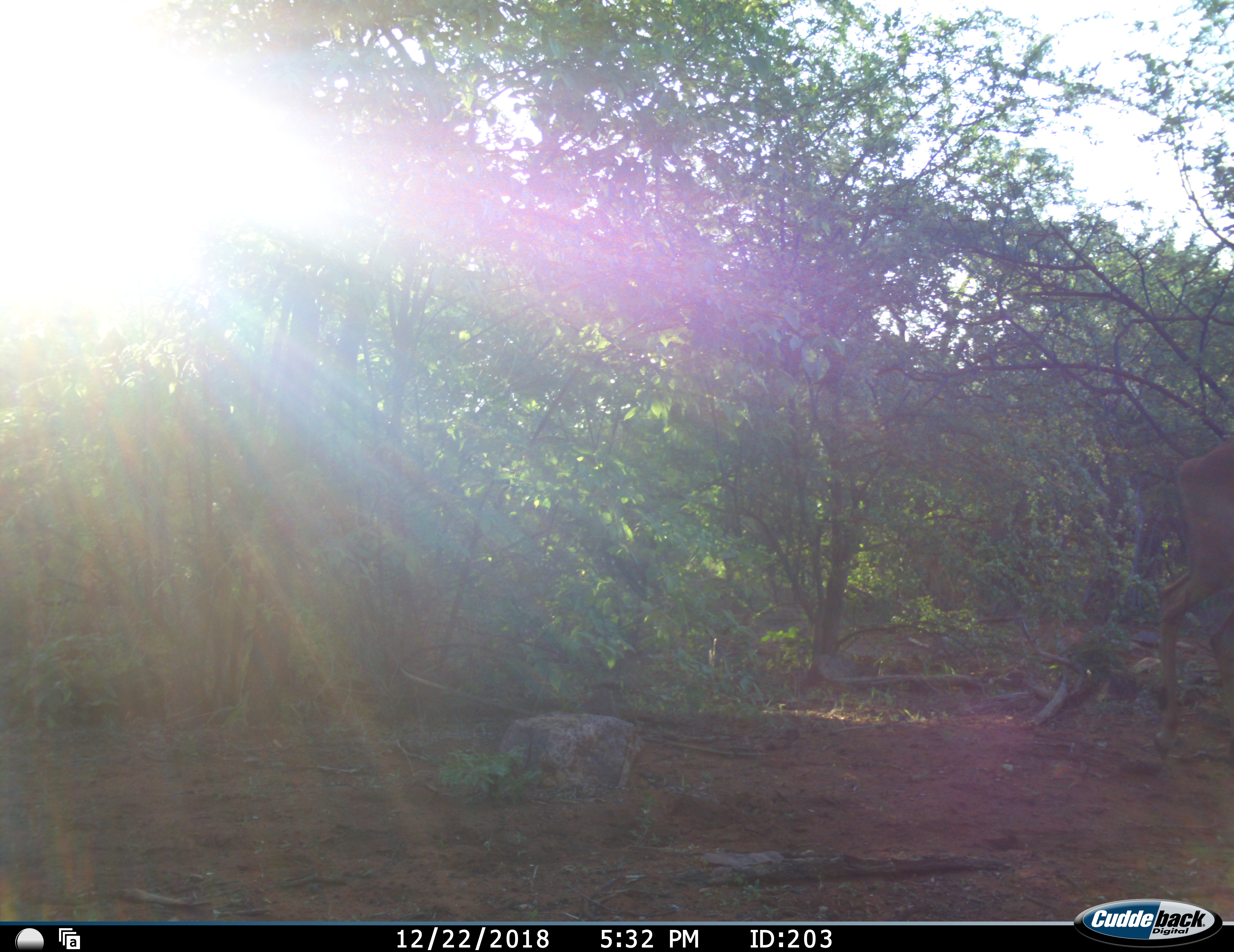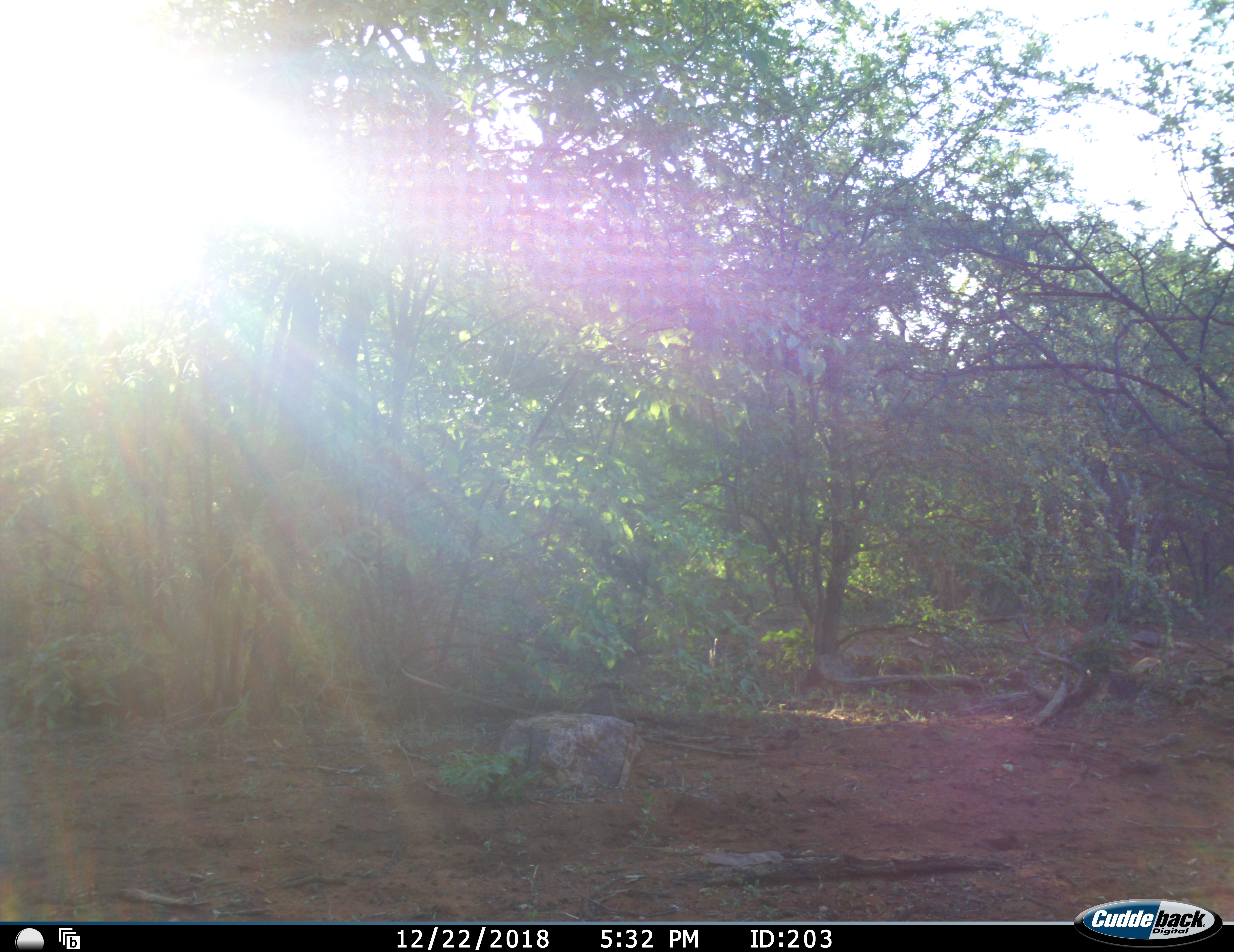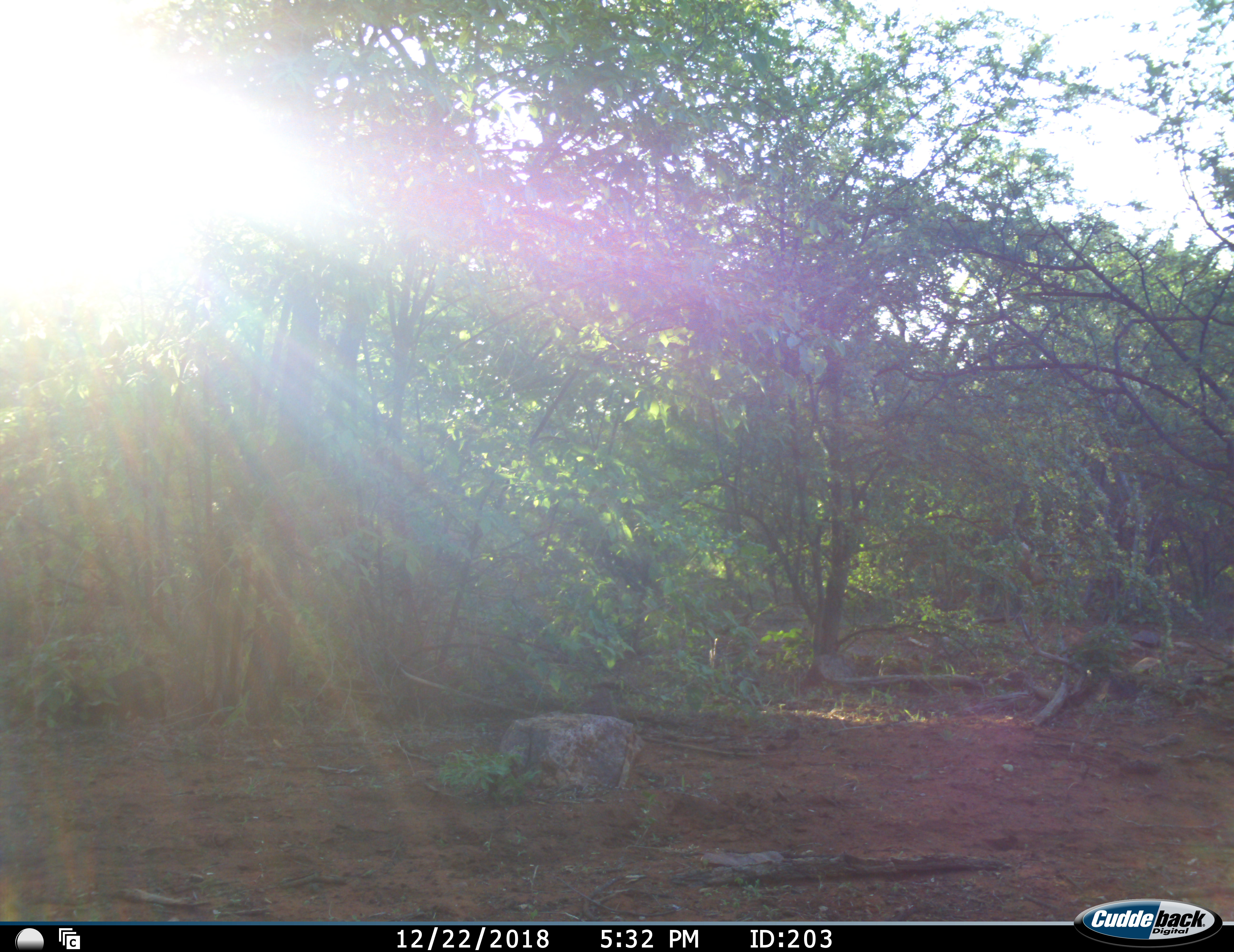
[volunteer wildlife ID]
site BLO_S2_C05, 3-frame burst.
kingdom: Animalia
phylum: Chordata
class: Mammalia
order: Artiodactyla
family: Bovidae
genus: Aepyceros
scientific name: Aepyceros melampus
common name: impala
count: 1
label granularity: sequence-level